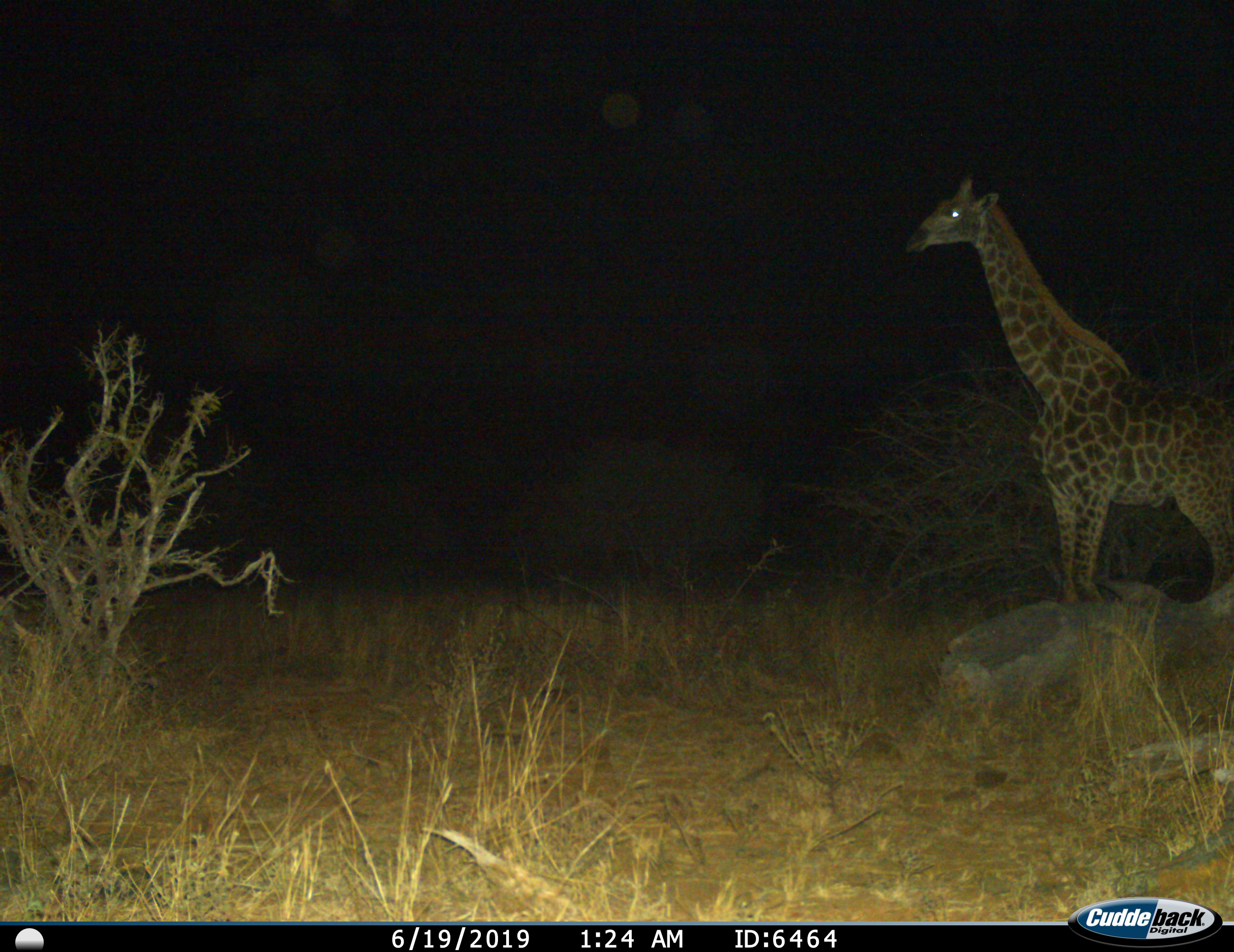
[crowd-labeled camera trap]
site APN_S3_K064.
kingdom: Animalia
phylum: Chordata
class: Mammalia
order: Artiodactyla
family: Giraffidae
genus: Giraffa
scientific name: Giraffa camelopardalis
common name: giraffe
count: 1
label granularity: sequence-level